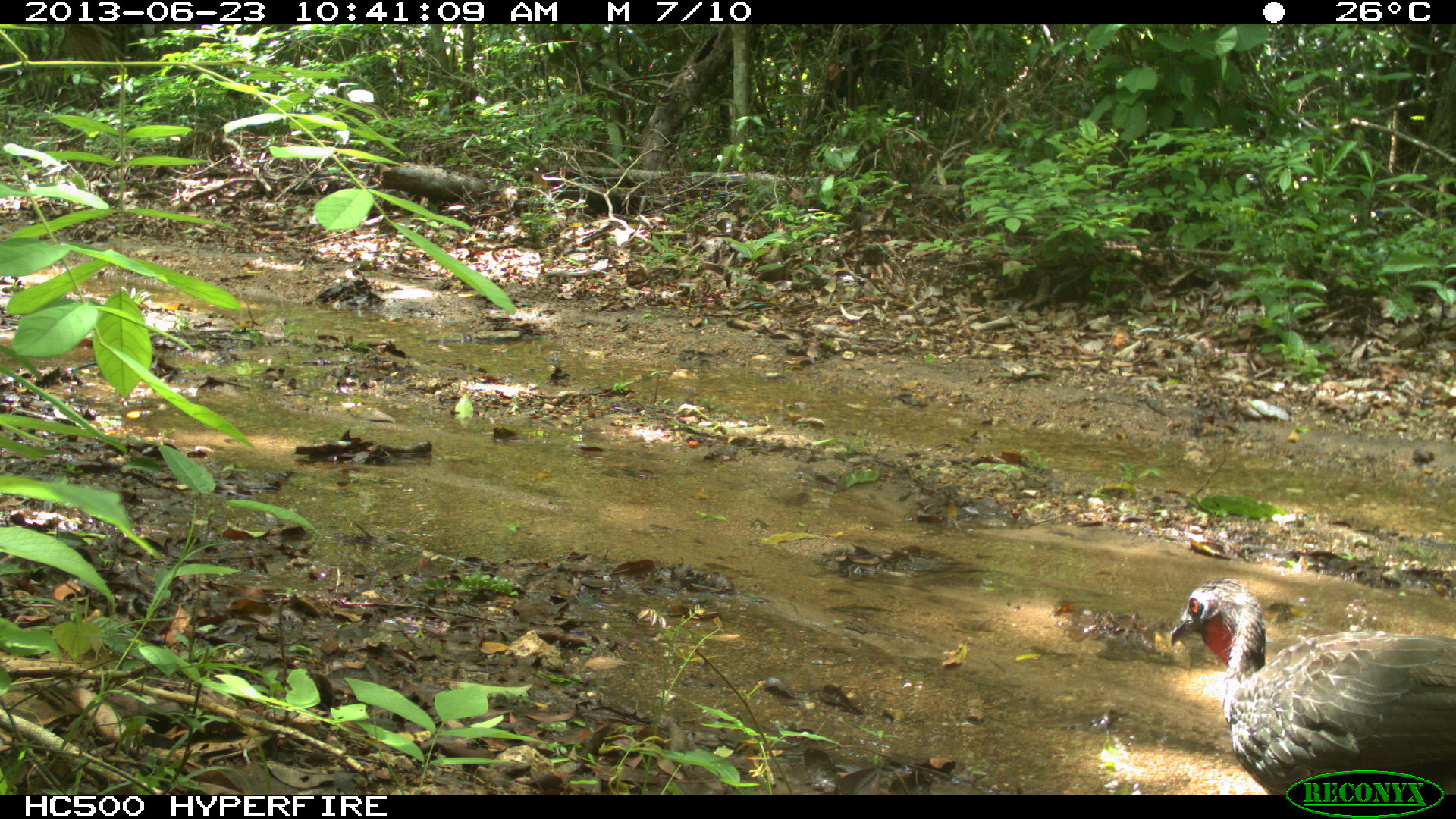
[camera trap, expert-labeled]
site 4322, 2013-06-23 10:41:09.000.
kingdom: Animalia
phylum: Chordata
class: Aves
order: Galliformes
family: Cracidae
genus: Penelope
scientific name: Penelope purpurascens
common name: crested guan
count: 1